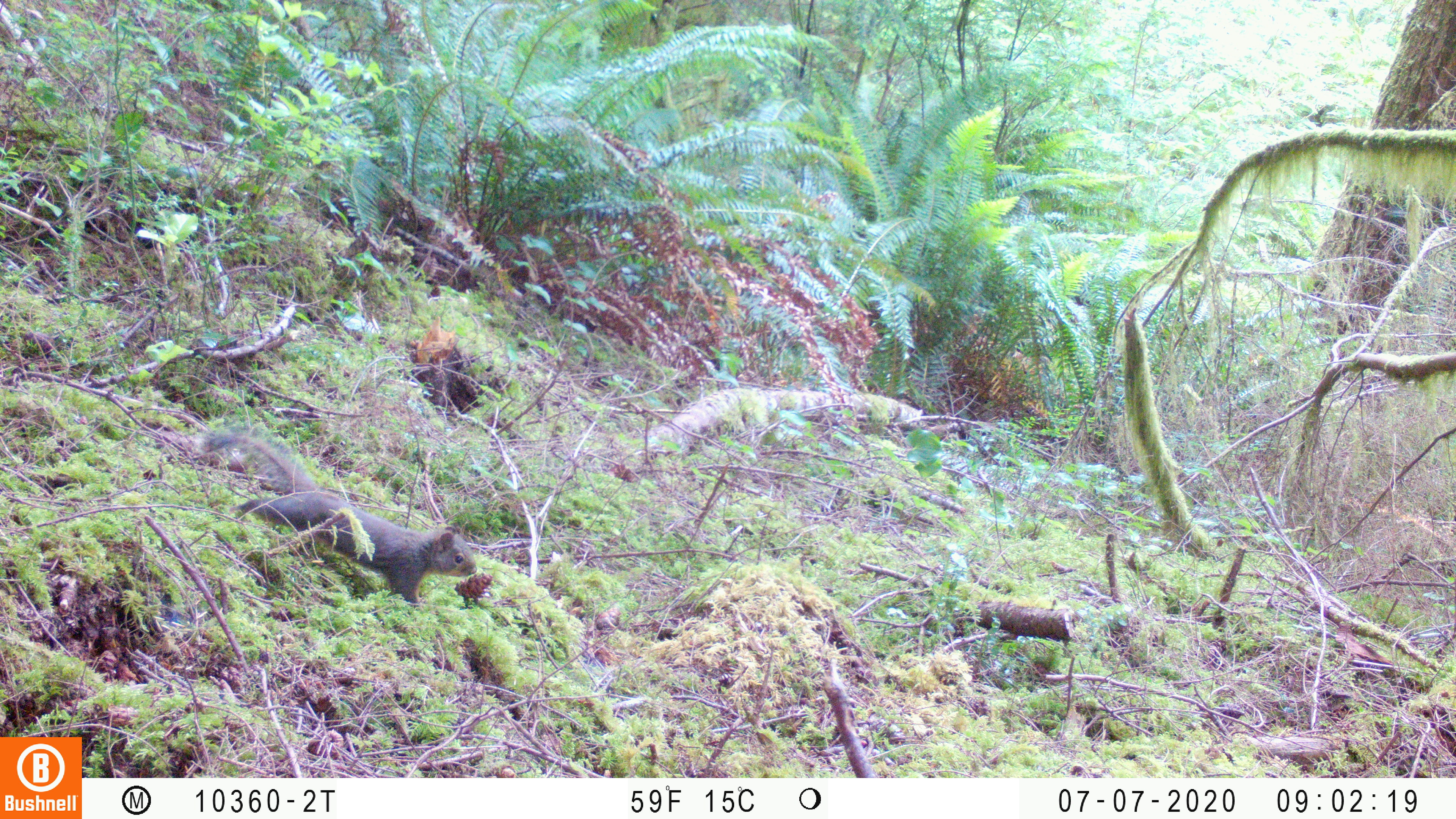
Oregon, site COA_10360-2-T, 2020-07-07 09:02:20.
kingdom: Animalia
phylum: Chordata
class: Mammalia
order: Rodentia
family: Sciuridae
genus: Tamiasciurus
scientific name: Tamiasciurus douglasii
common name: douglas squirrel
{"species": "douglas squirrel (Tamiasciurus douglasii)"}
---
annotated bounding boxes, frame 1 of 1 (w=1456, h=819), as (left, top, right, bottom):
douglas squirrel: (200, 431, 477, 610)